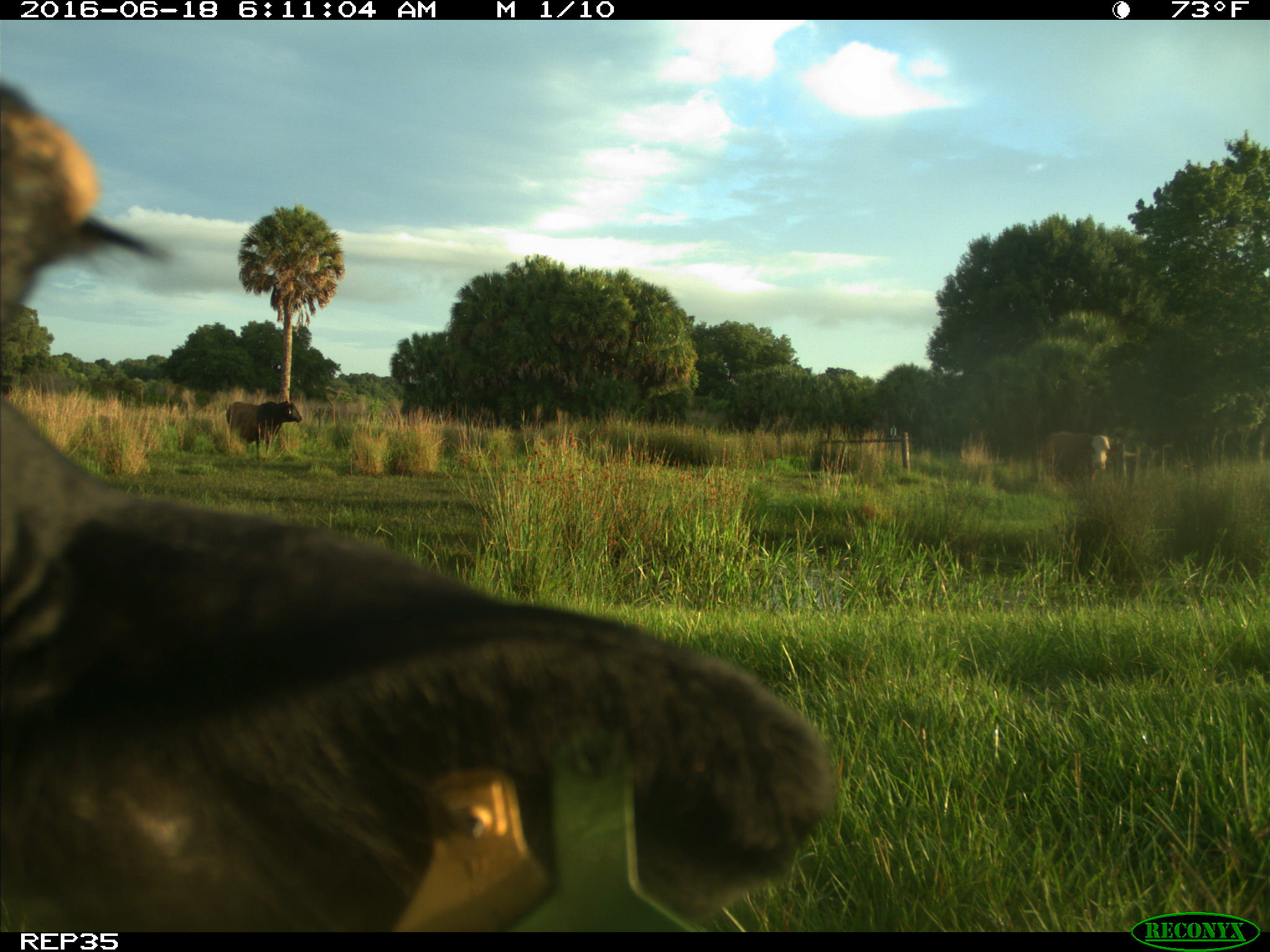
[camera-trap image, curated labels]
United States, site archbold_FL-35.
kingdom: Animalia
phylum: Chordata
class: Mammalia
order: Artiodactyla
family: Bovidae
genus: Bos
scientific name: Bos taurus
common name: domestic cow